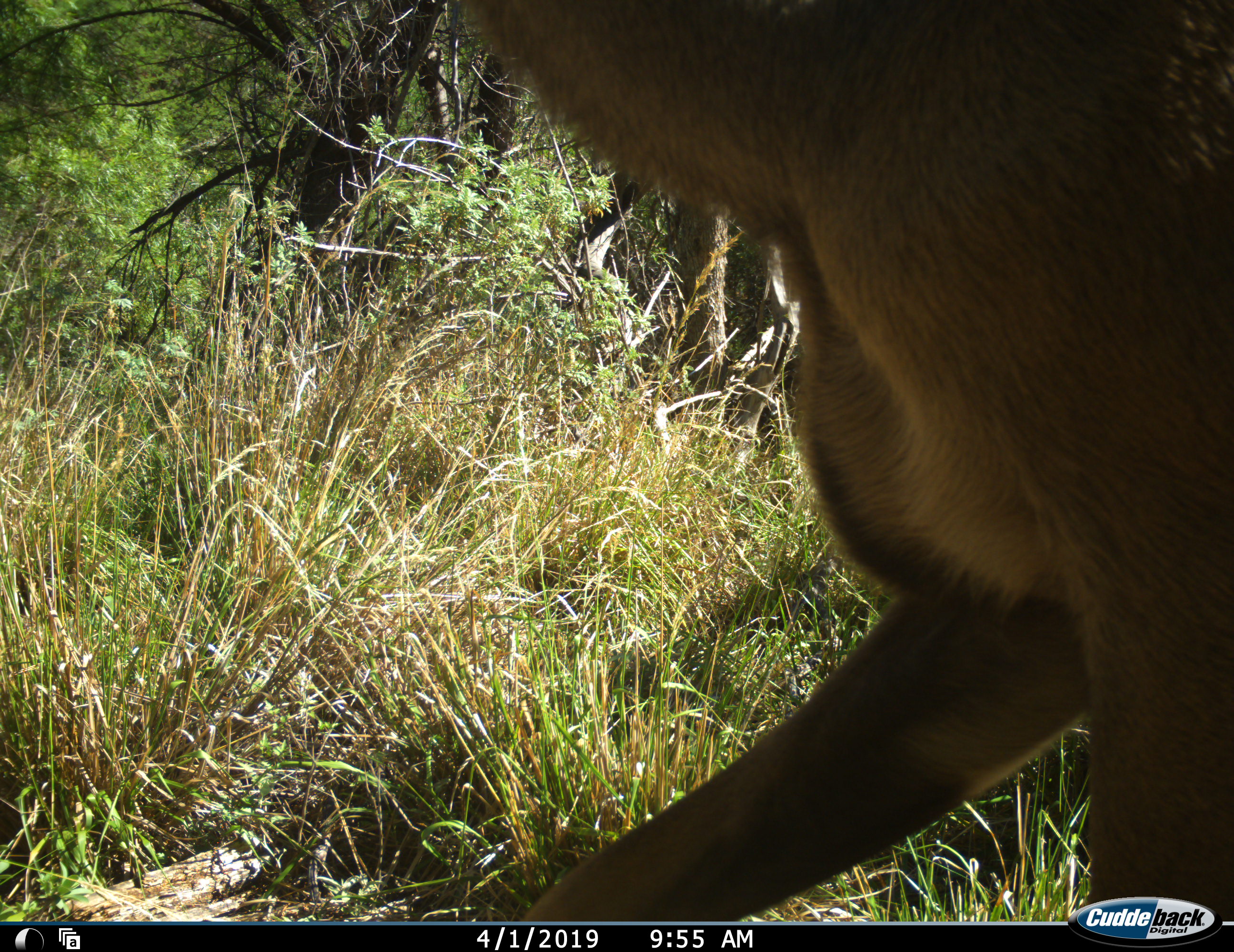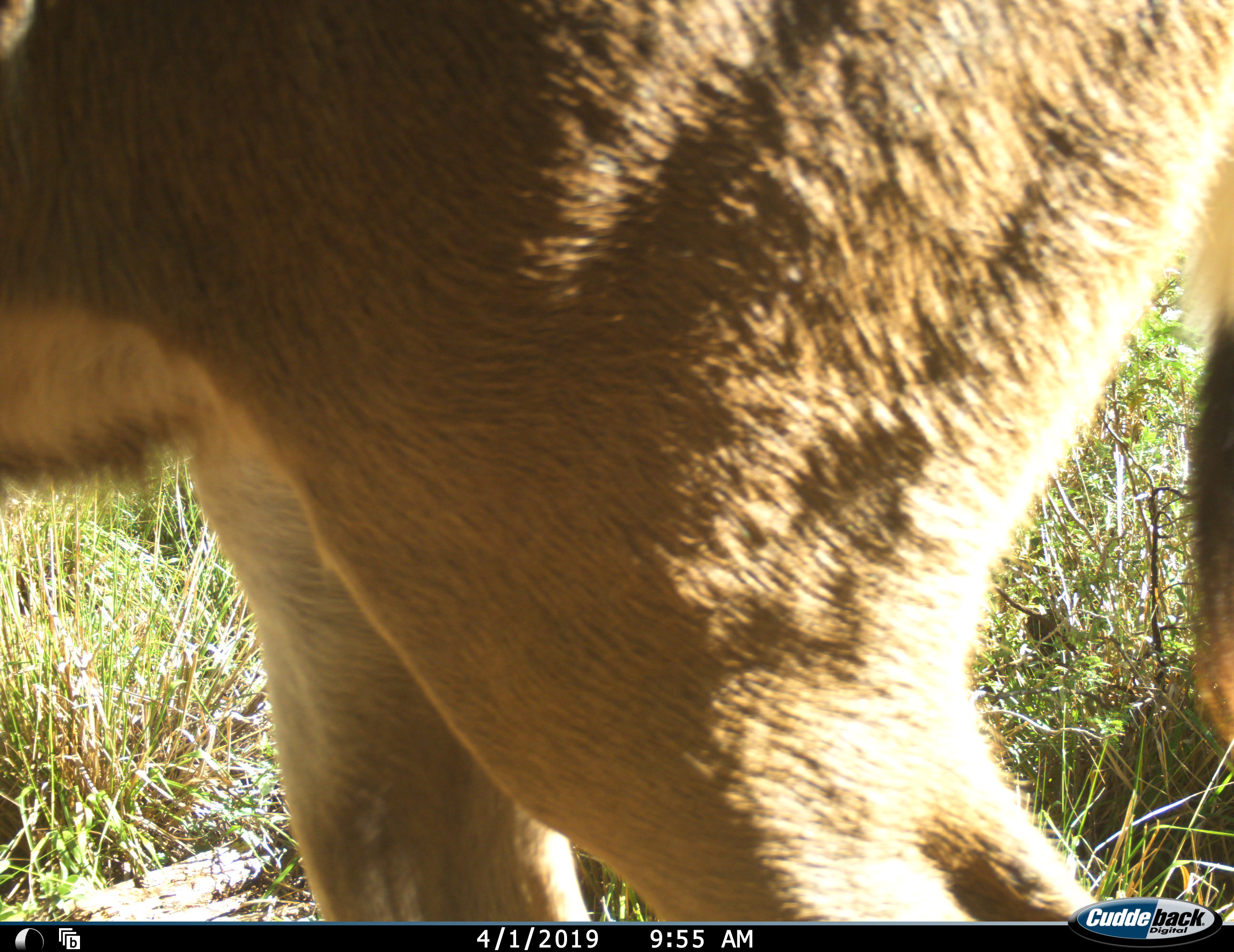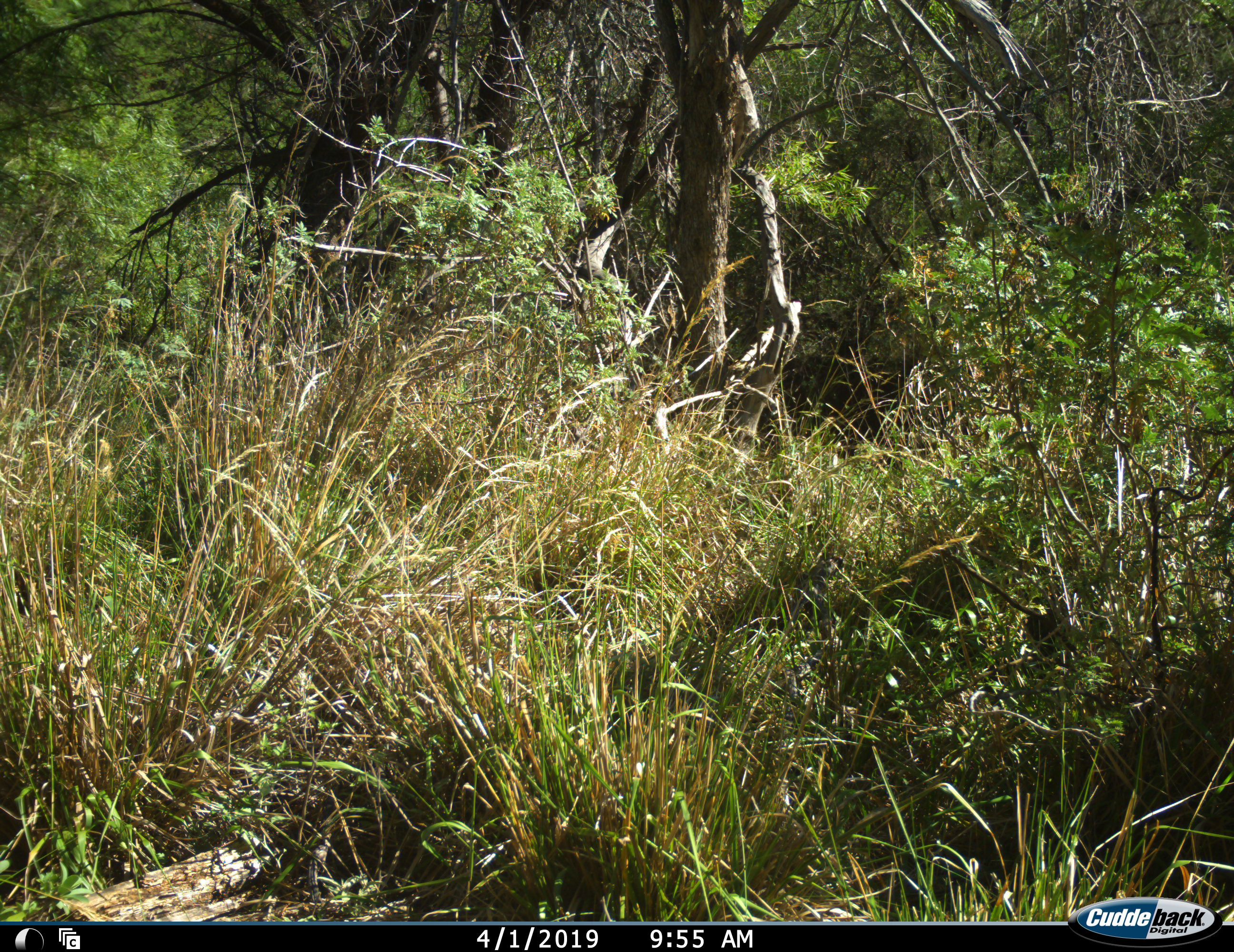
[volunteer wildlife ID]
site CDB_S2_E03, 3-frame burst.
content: unidentified animal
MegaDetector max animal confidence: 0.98